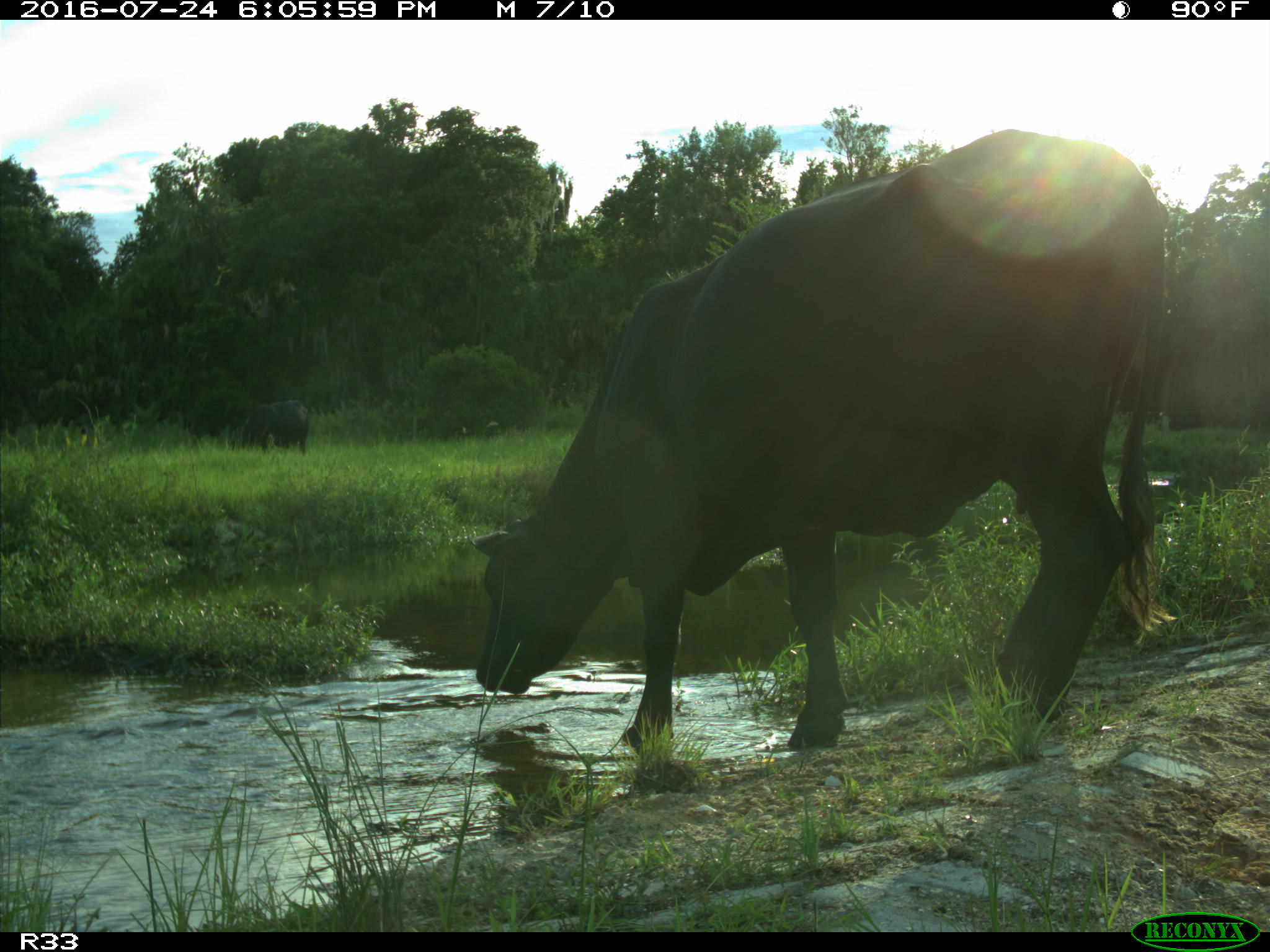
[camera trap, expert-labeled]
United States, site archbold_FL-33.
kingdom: Animalia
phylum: Chordata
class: Mammalia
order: Artiodactyla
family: Bovidae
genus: Bos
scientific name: Bos taurus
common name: domestic cow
Bos taurus (domestic cow).